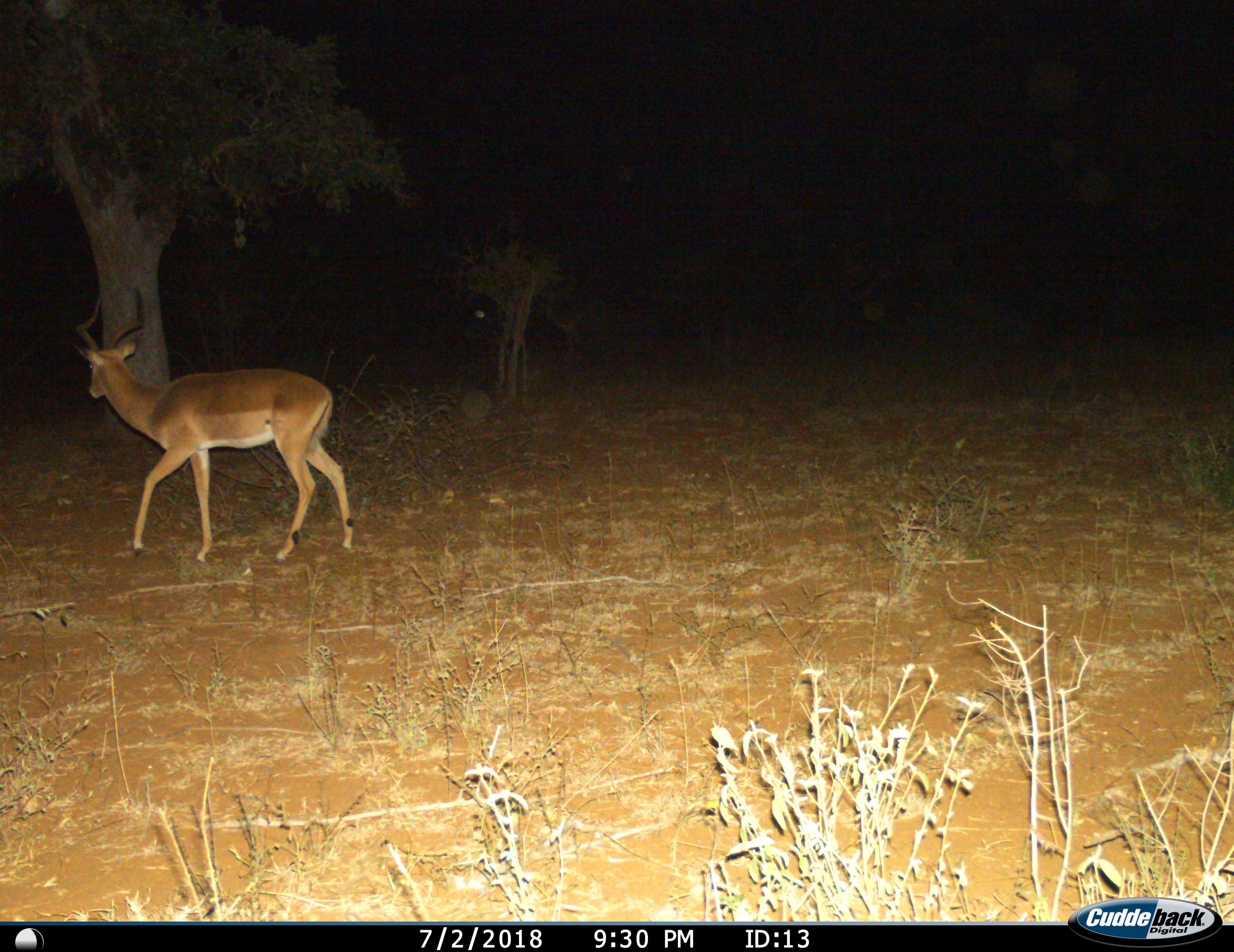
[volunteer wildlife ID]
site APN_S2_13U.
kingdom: Animalia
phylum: Chordata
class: Mammalia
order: Artiodactyla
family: Bovidae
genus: Aepyceros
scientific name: Aepyceros melampus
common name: impala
Impala (Aepyceros melampus), count 1. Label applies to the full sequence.